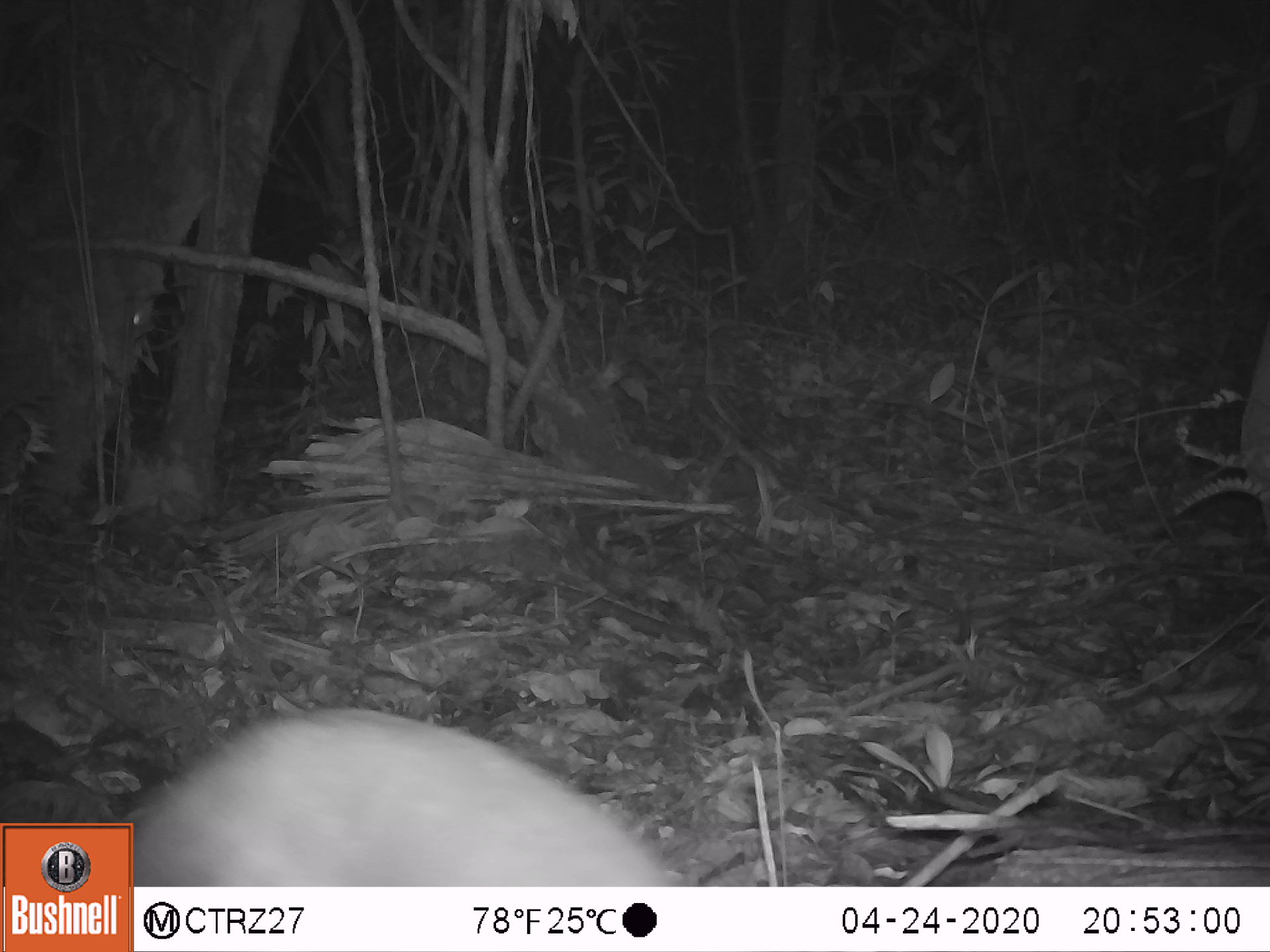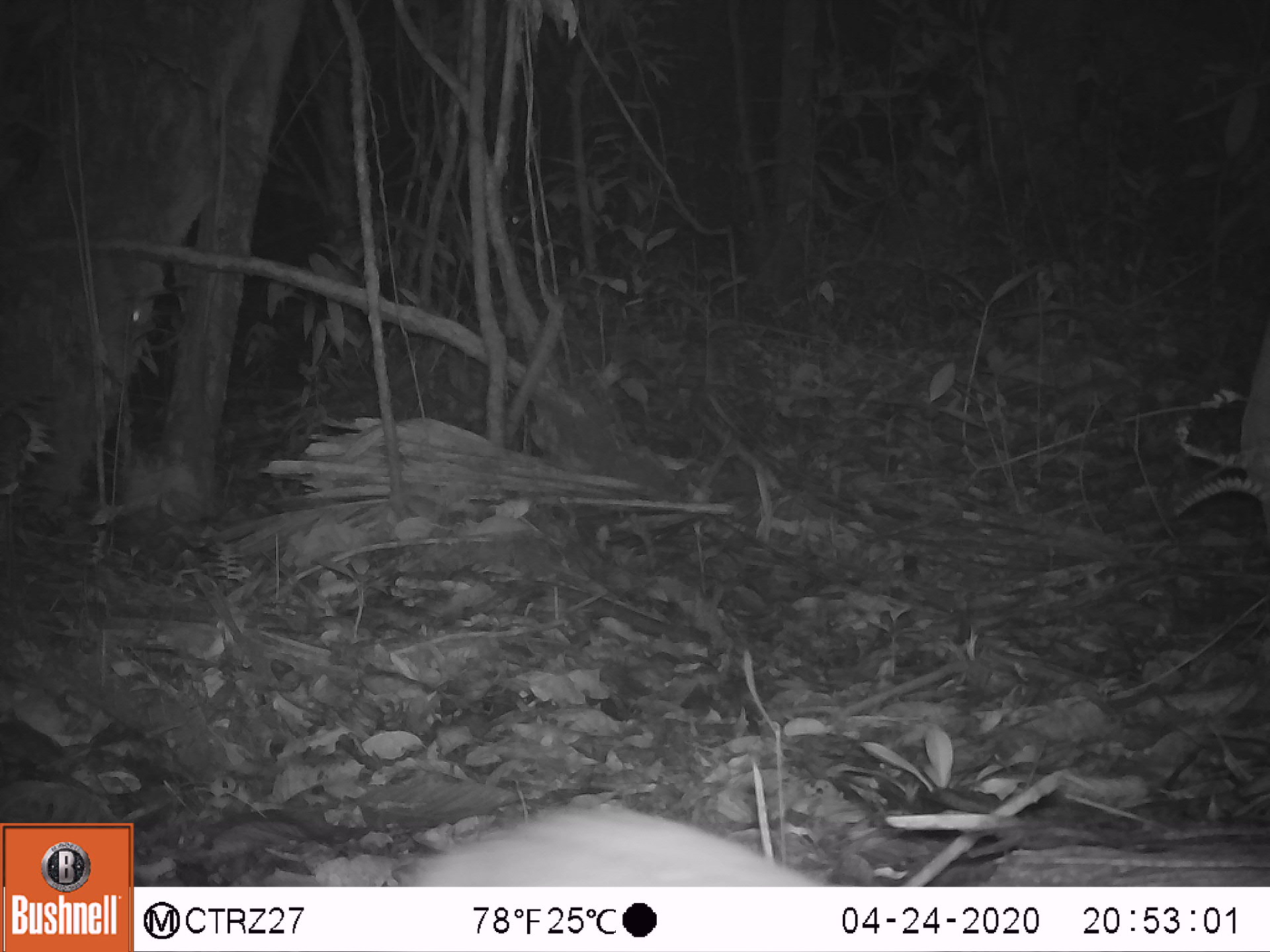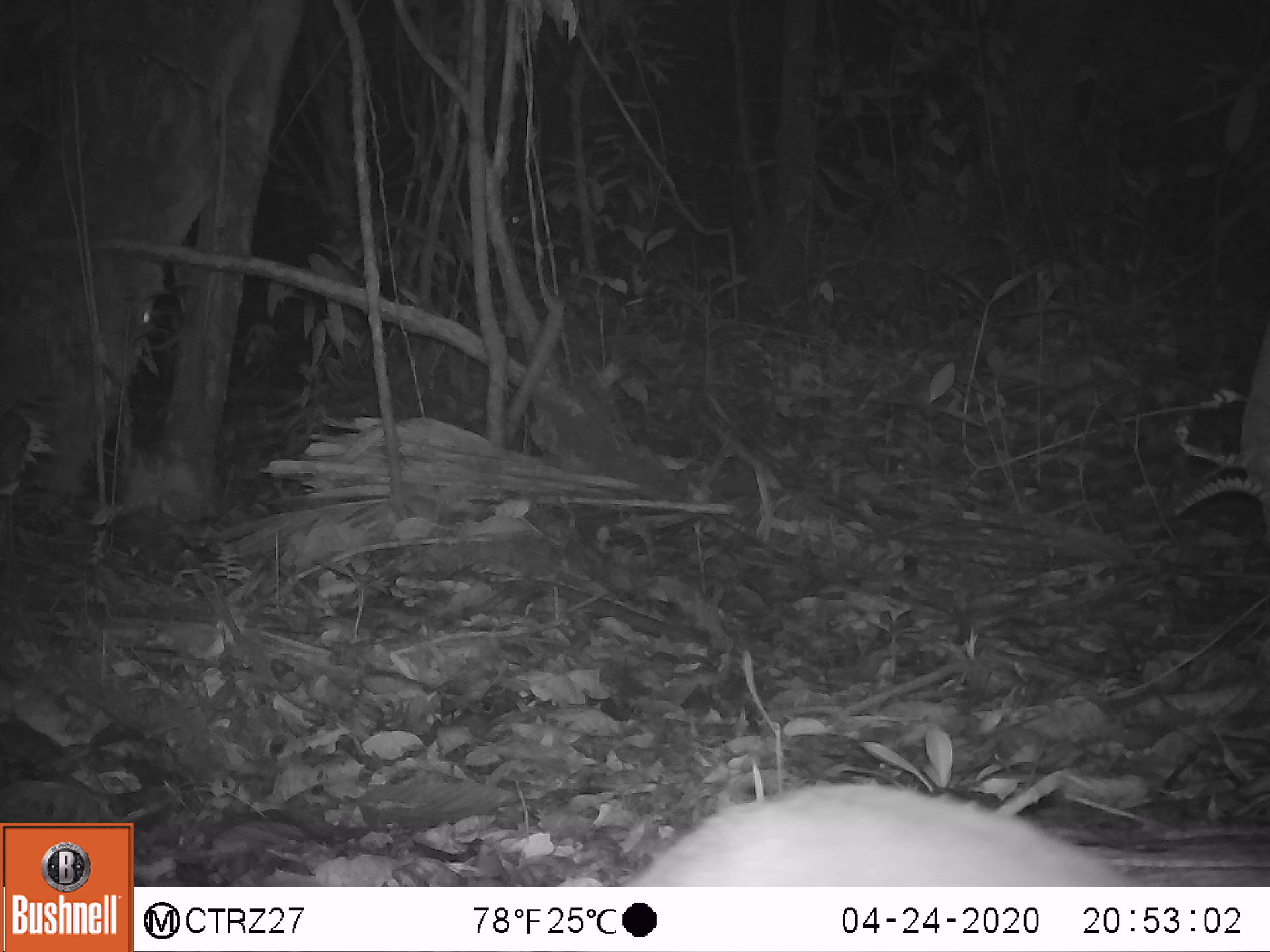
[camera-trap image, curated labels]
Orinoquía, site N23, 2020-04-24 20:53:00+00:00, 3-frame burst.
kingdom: Animalia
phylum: Chordata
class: Mammalia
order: Rodentia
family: Cuniculidae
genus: Cuniculus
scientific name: Cuniculus paca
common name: spotted paca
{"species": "spotted paca (Cuniculus paca)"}